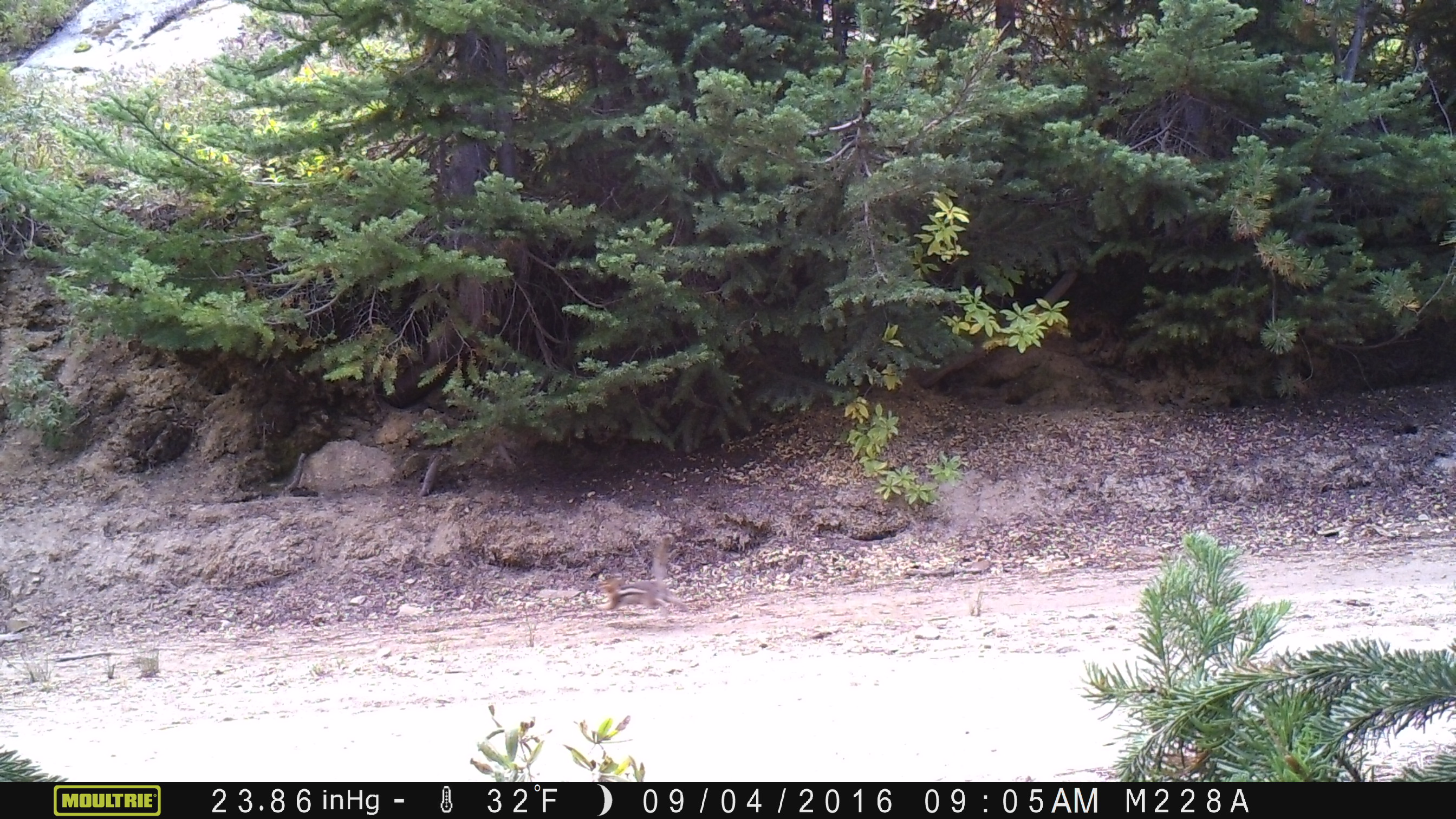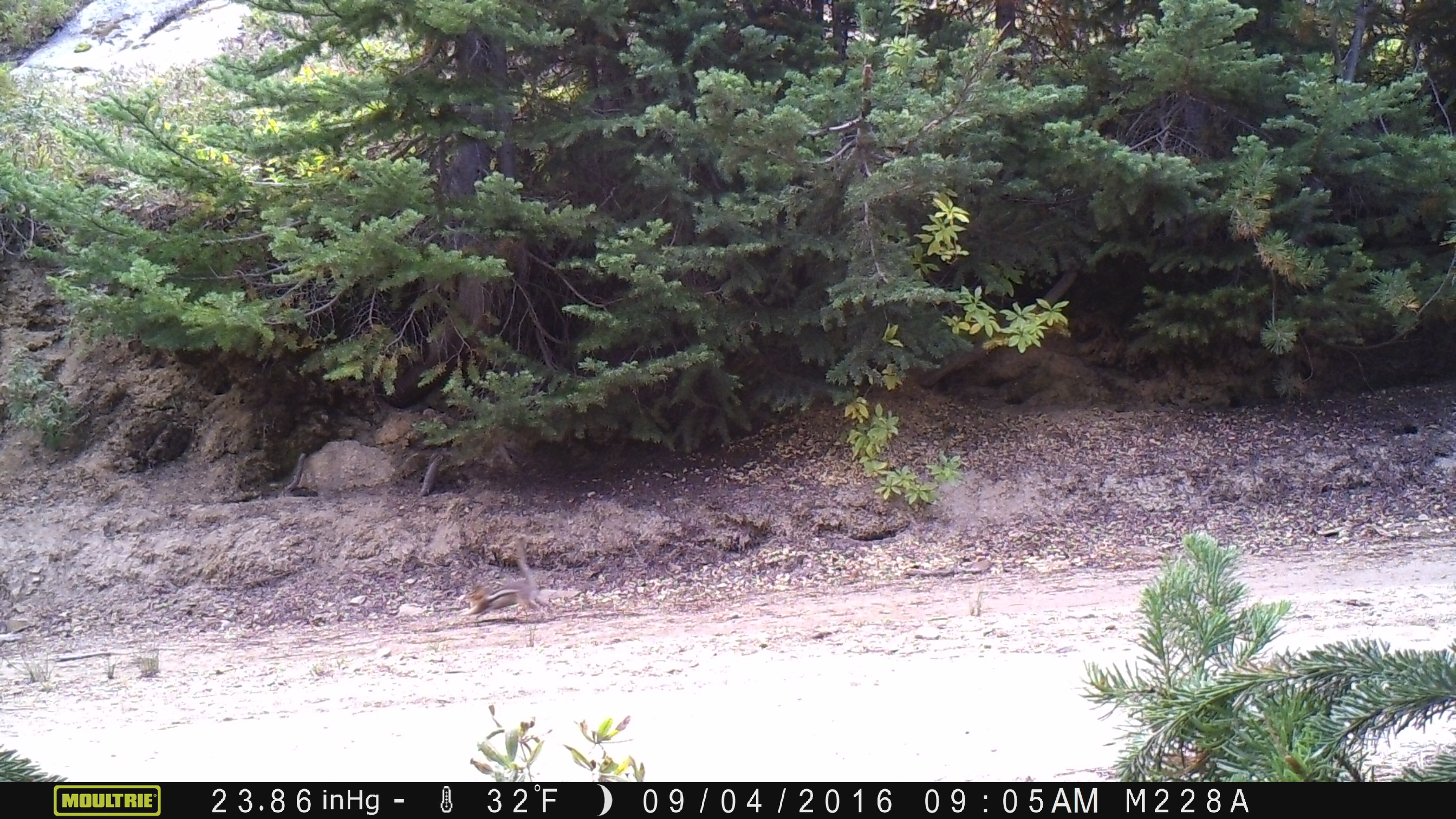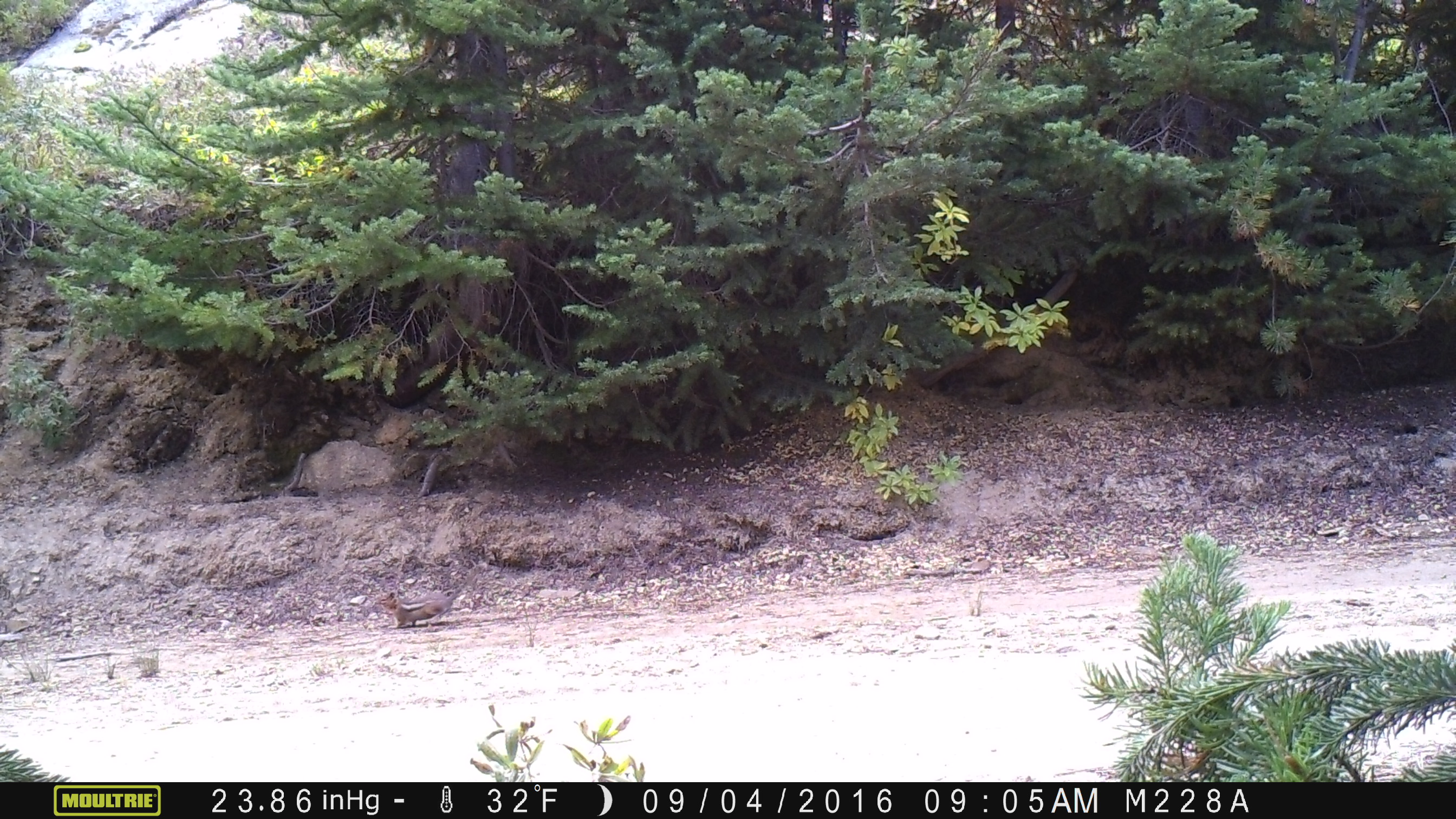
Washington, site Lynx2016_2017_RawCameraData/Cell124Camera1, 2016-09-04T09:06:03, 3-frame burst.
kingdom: Animalia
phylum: Chordata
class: Mammalia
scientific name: Mammalia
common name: small mammal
Small mammal (Mammalia). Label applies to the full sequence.